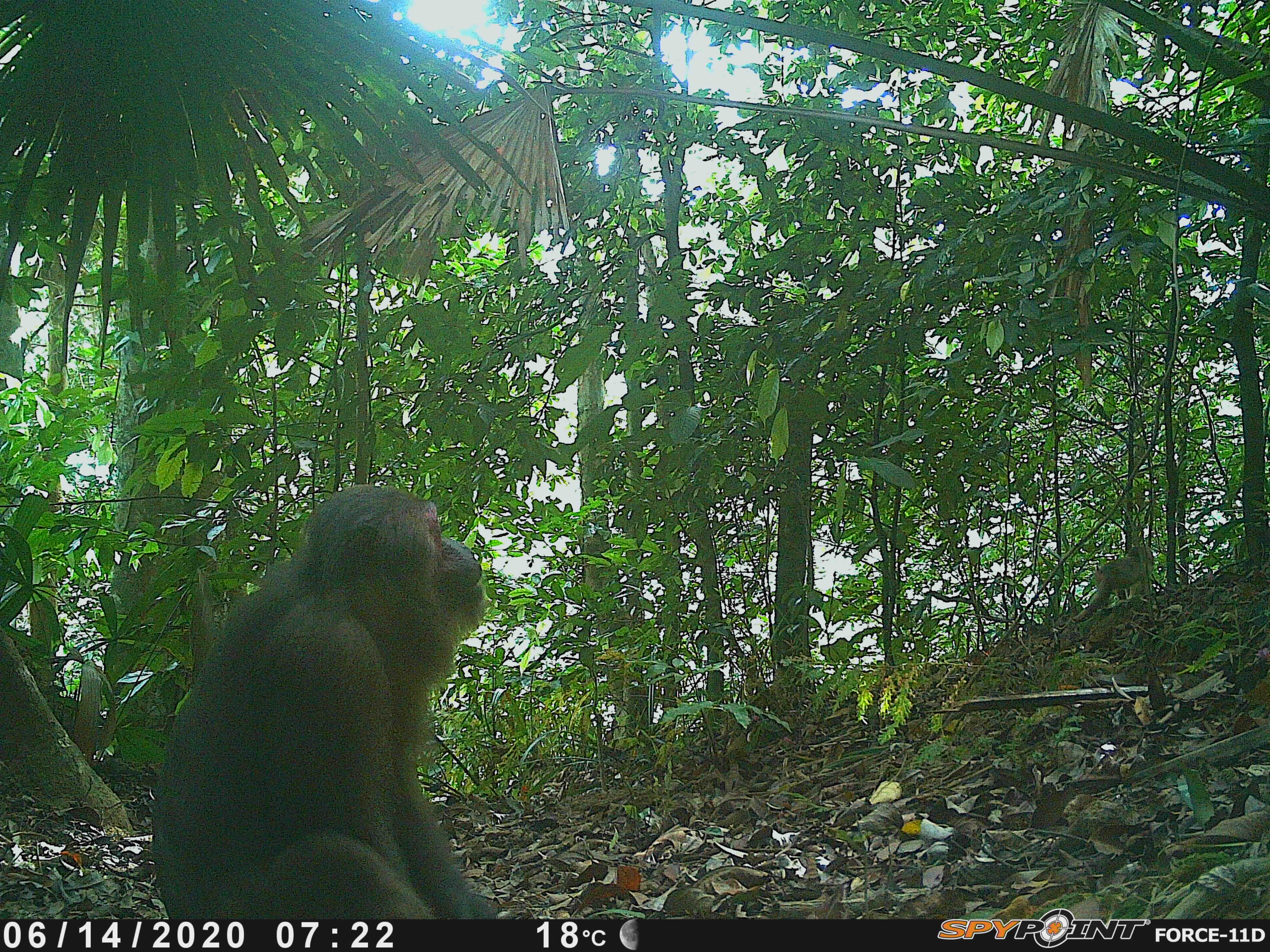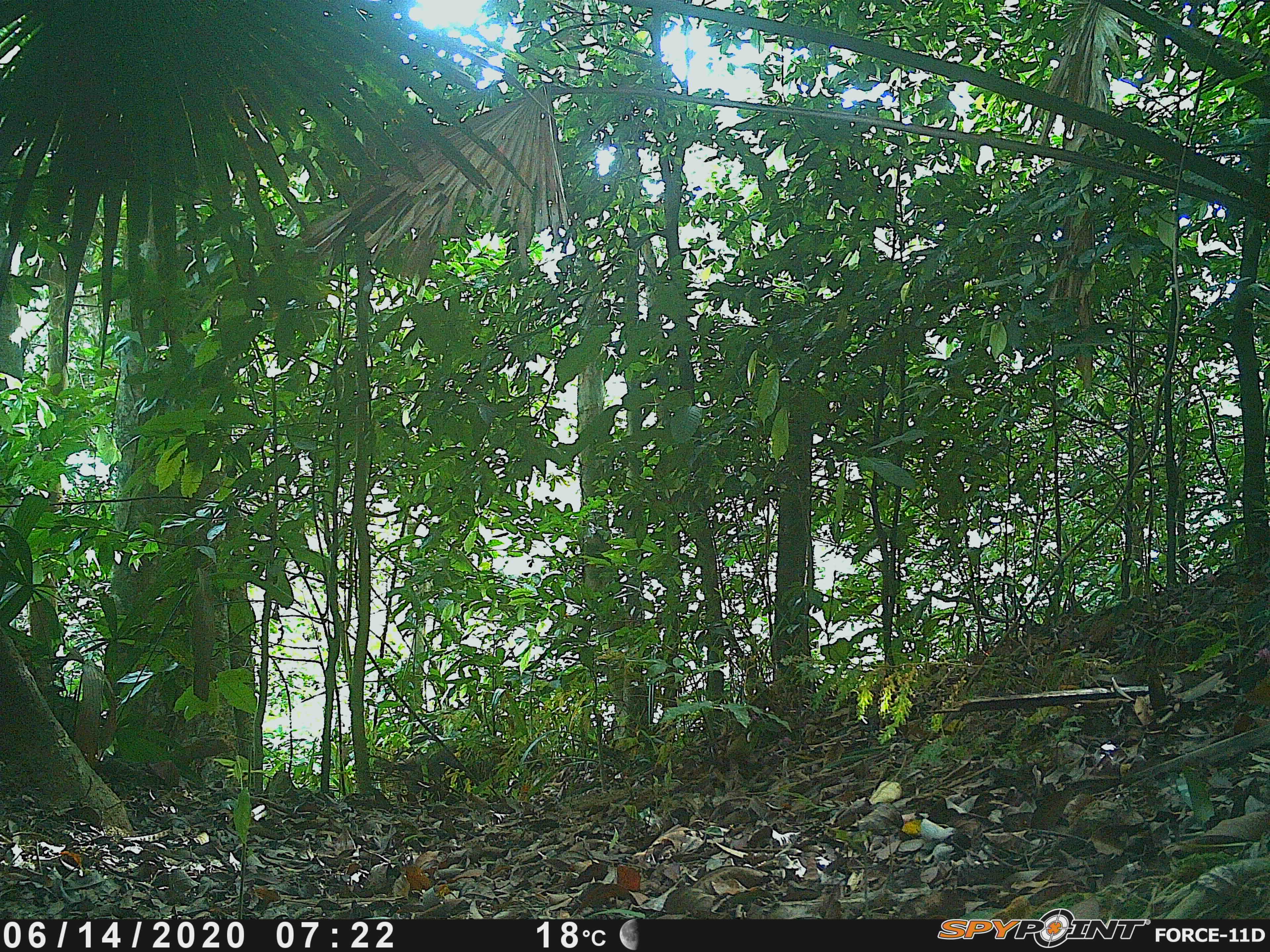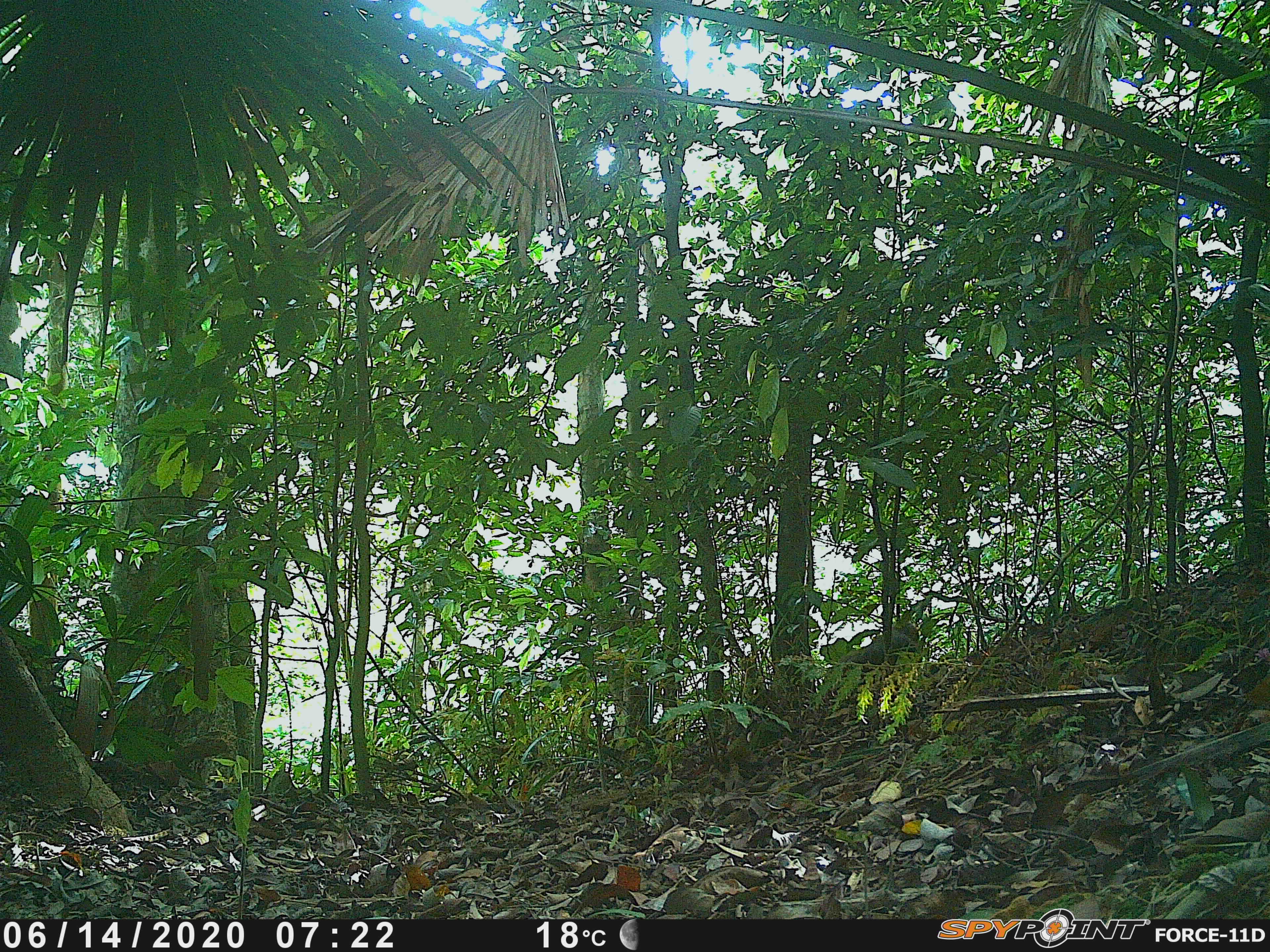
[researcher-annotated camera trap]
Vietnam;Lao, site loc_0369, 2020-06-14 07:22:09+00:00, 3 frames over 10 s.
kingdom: Animalia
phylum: Chordata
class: Mammalia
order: Primates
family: Cercopithecidae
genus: Macaca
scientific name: Macaca arctoides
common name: stump-tailed macaque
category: stump tailed macaque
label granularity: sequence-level